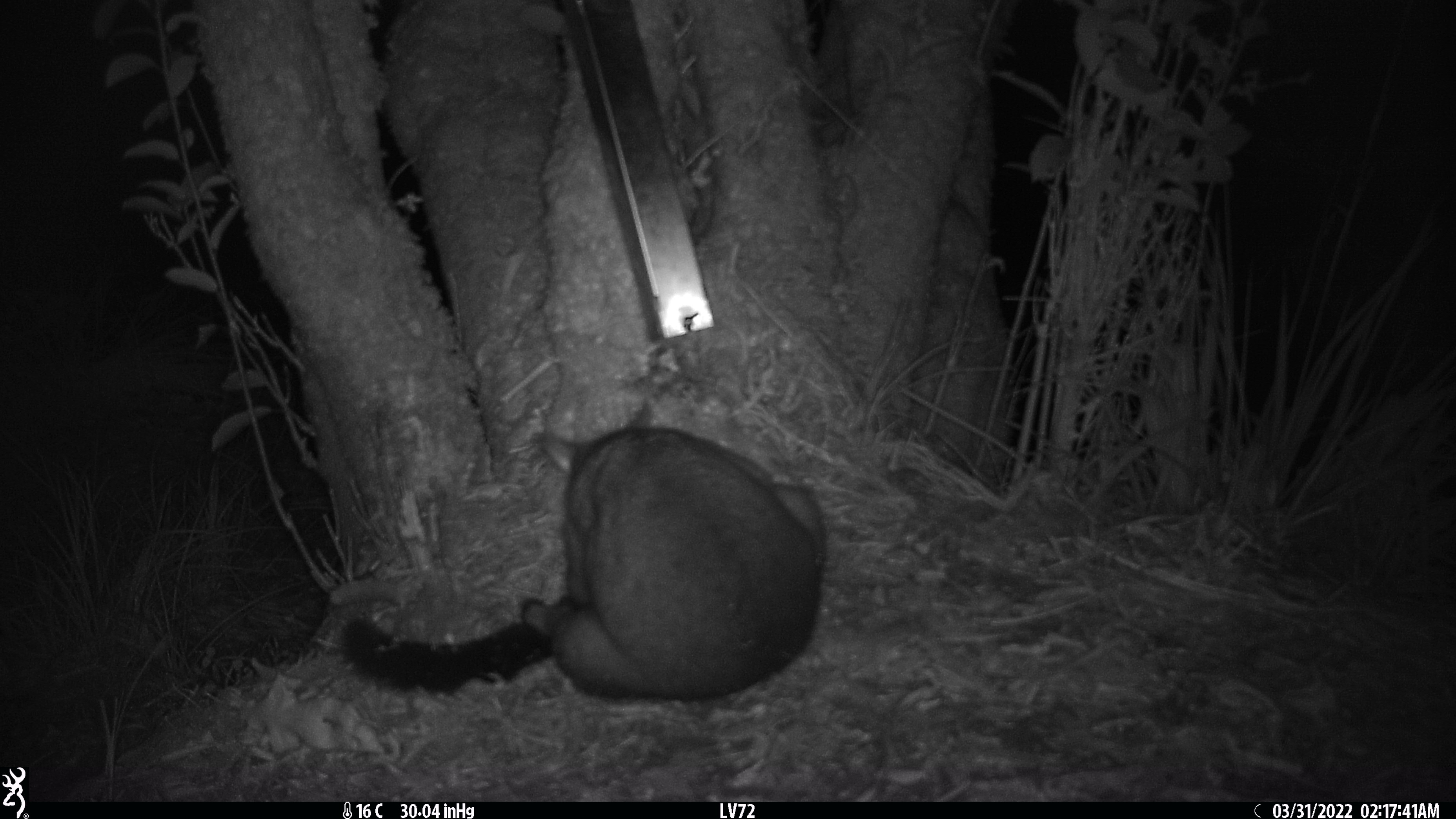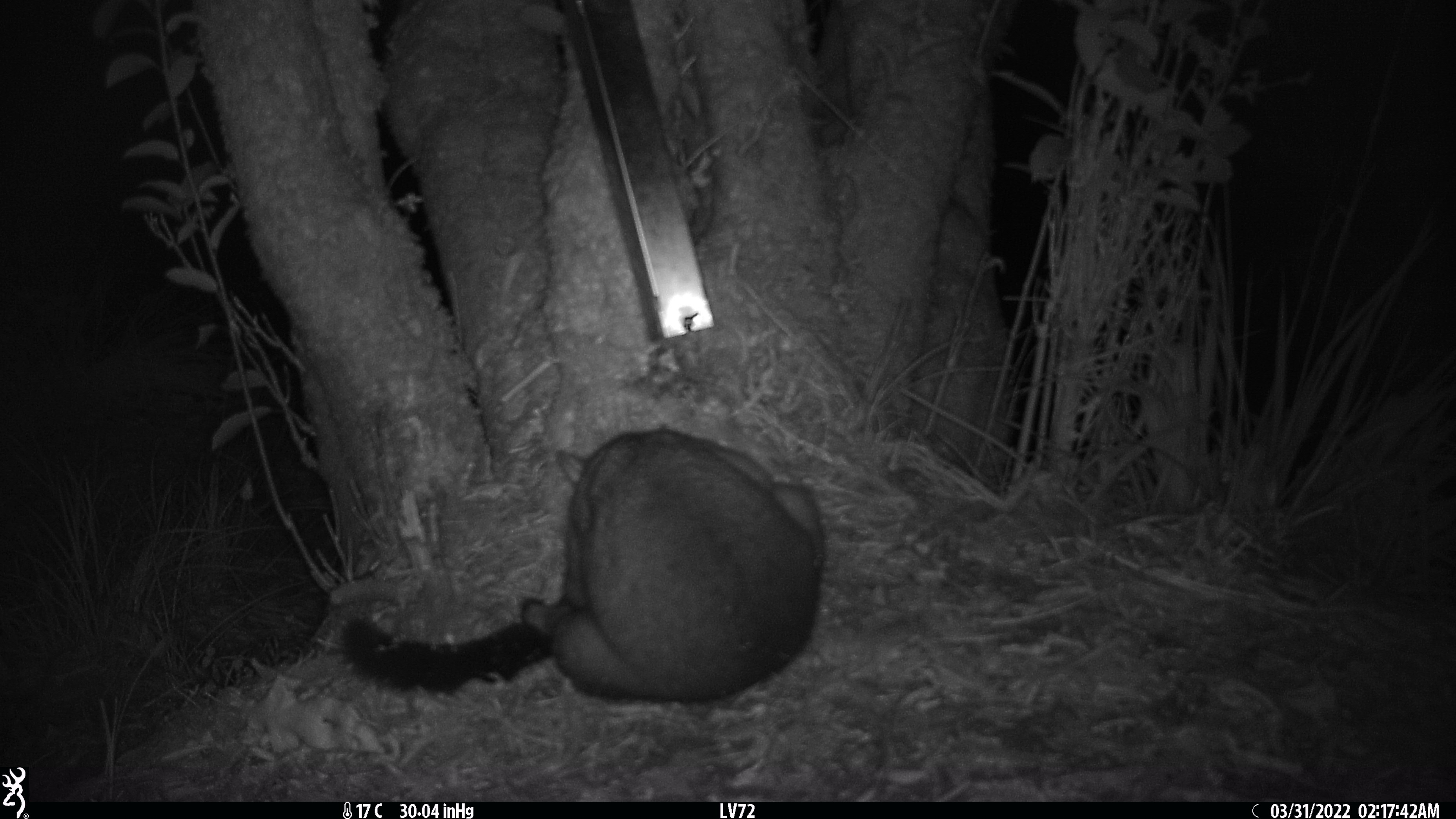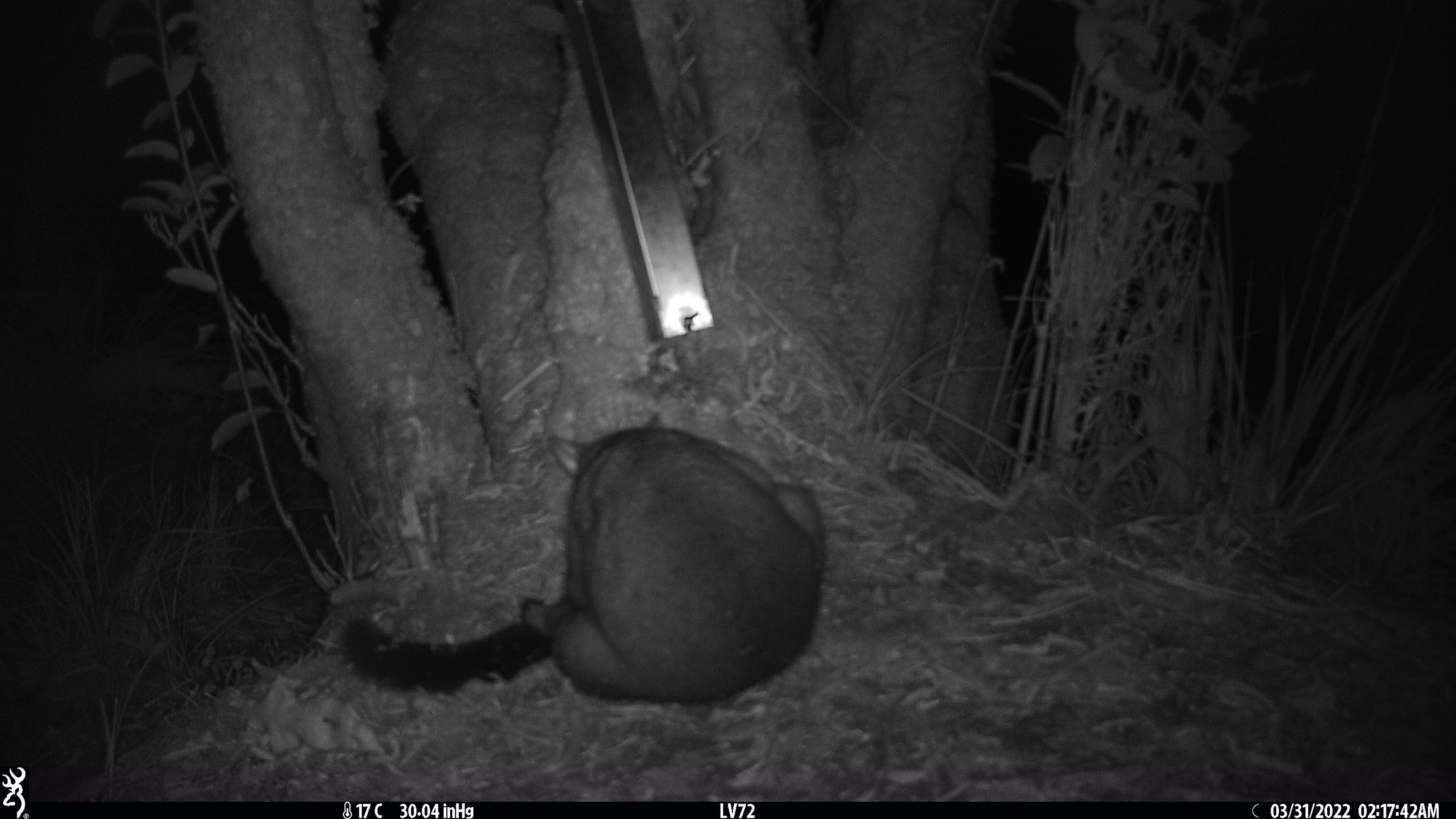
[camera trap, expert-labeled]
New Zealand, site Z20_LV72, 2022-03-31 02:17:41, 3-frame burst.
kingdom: Animalia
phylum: Chordata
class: Mammalia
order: Diprotodontia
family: Phalangeridae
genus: Trichosurus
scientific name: Trichosurus vulpecula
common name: common brushtail possum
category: possum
Possum (common brushtail possum) (Trichosurus vulpecula).